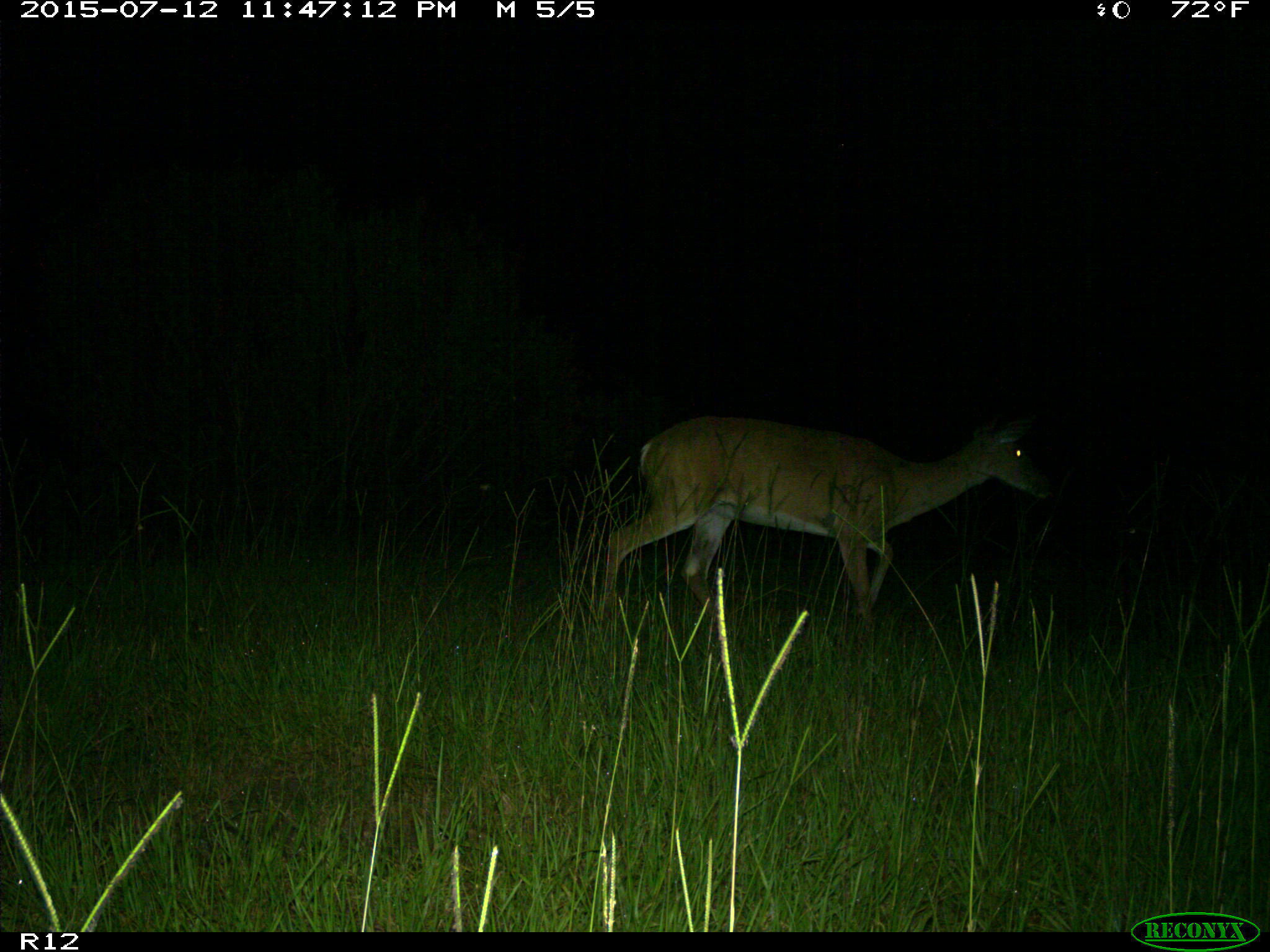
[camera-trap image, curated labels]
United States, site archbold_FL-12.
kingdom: Animalia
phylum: Chordata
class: Mammalia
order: Artiodactyla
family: Cervidae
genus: Odocoileus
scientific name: Odocoileus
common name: deer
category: unidentified deer